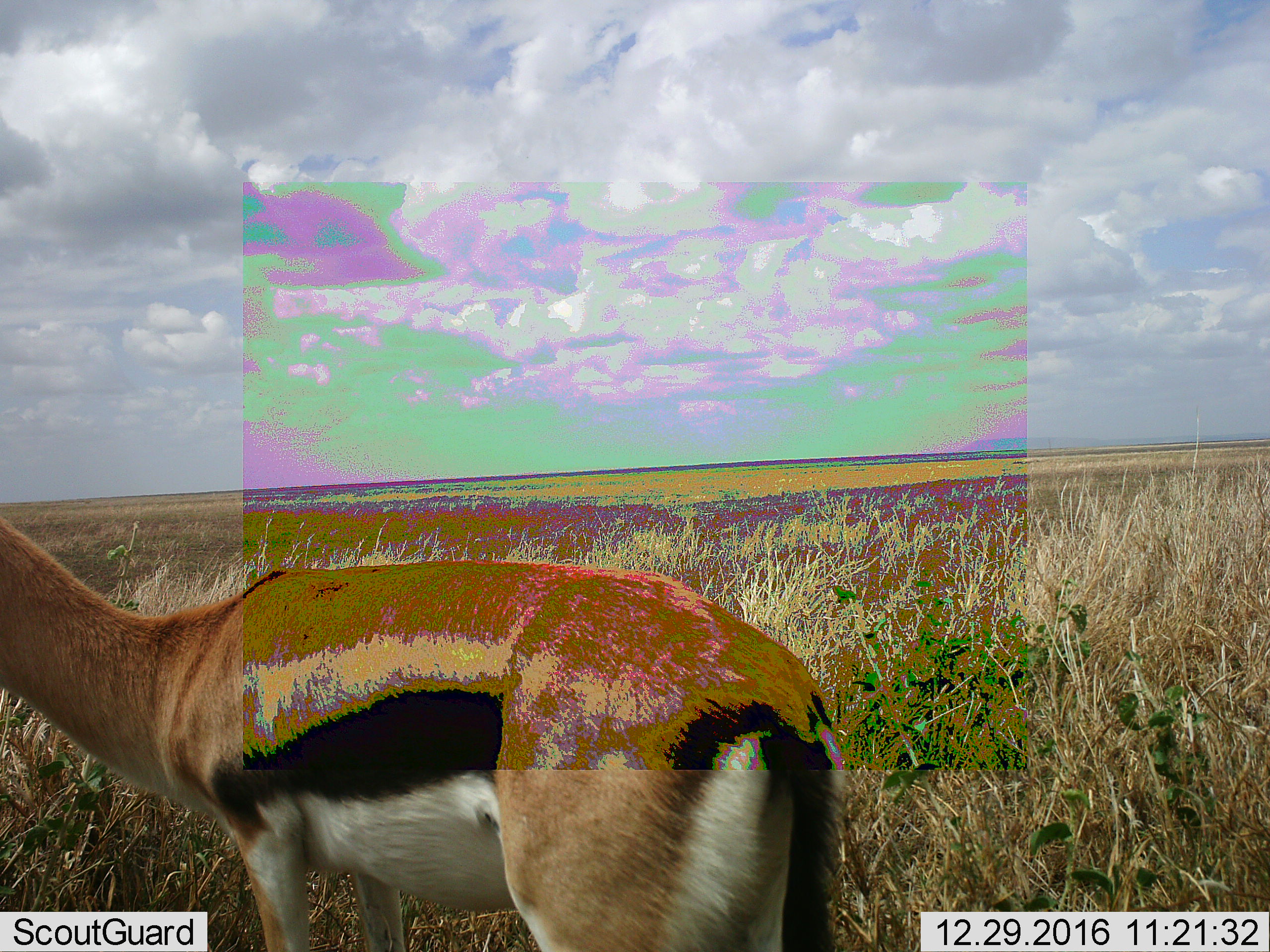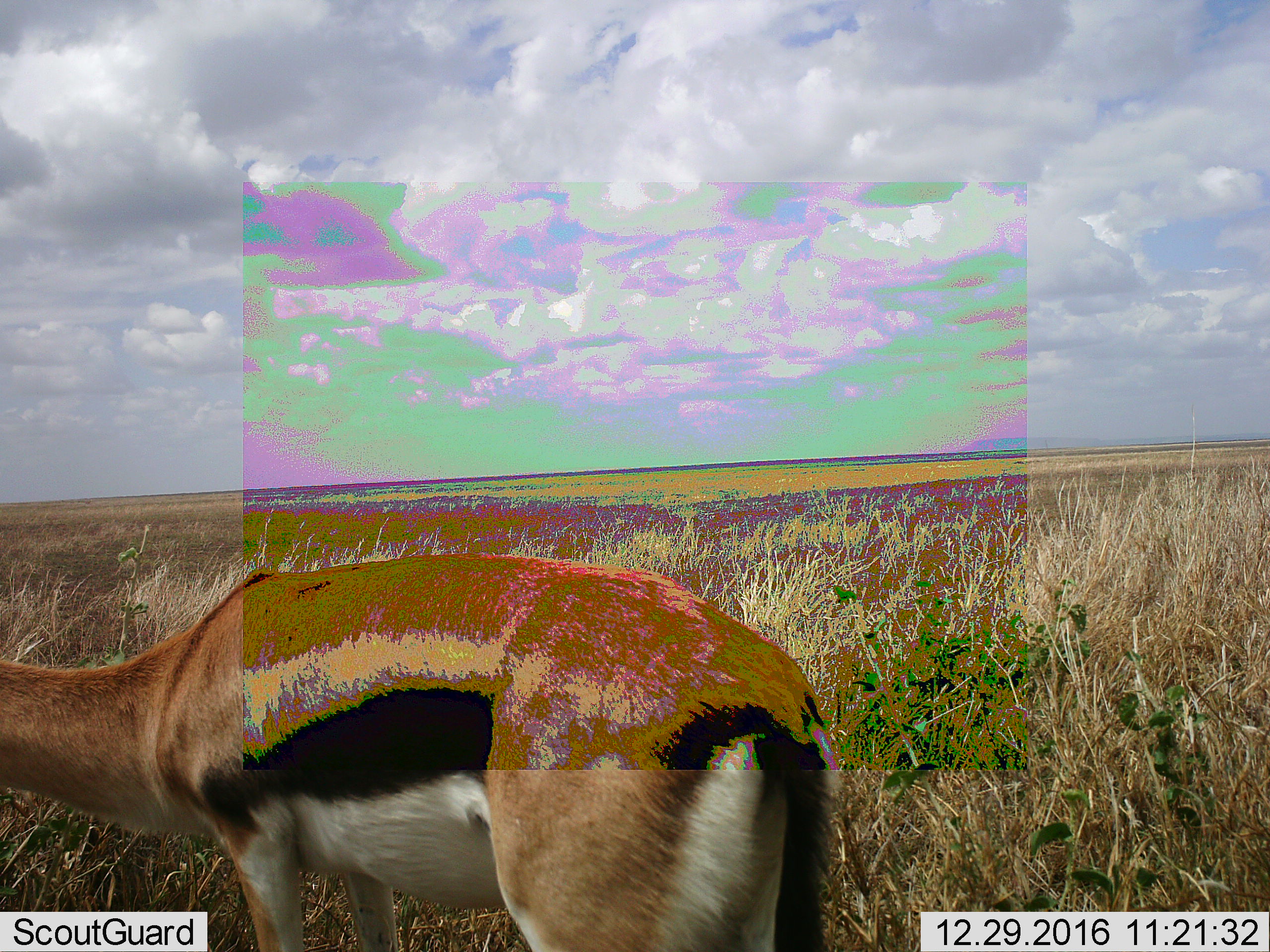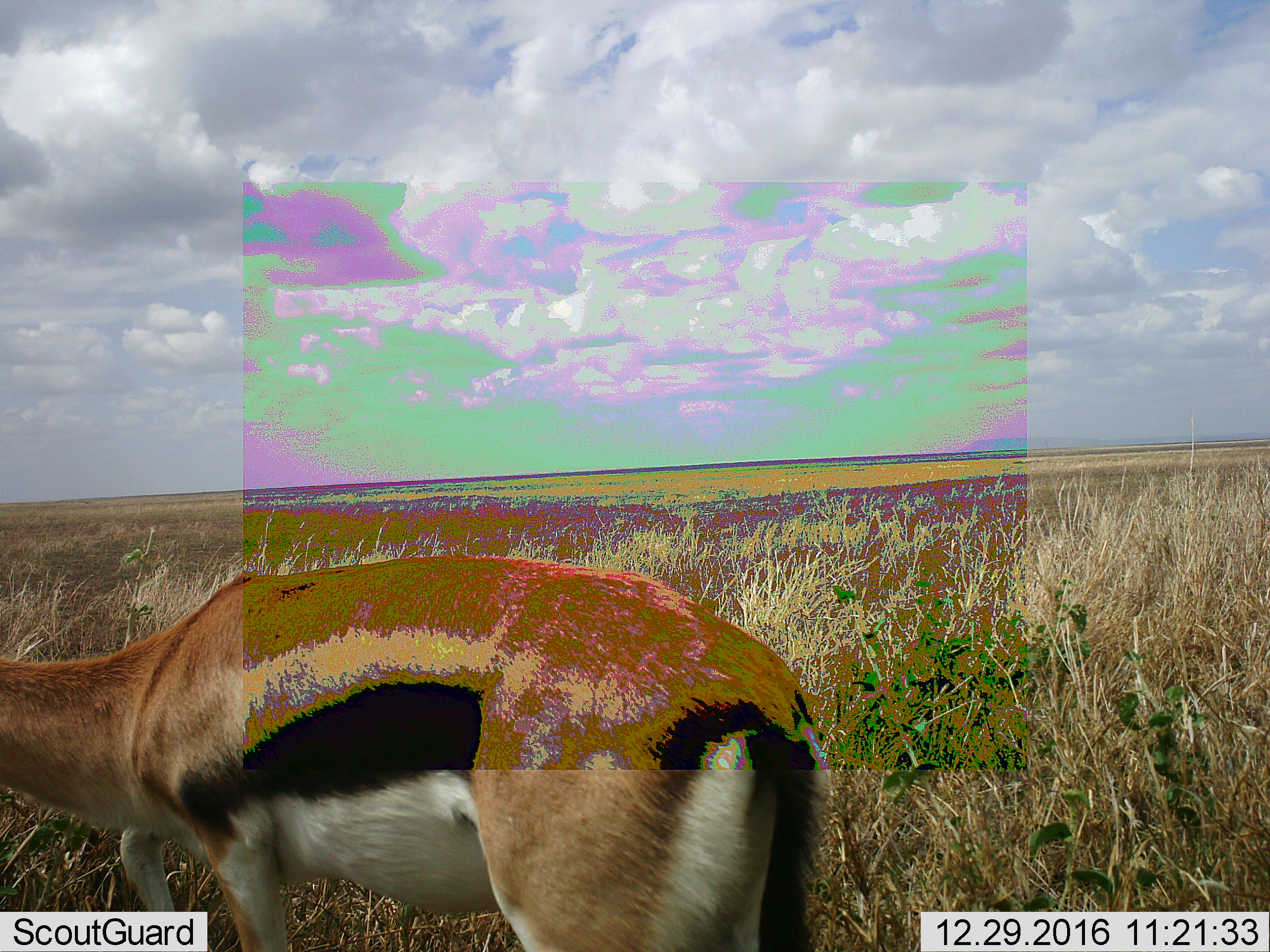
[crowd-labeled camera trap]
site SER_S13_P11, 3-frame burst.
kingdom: Animalia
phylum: Chordata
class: Mammalia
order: Artiodactyla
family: Bovidae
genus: Eudorcas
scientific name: Eudorcas thomsonii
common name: thomson's gazelle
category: gazellethomsons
Gazellethomsons (thomson's gazelle) (Eudorcas thomsonii), count 1. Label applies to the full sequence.